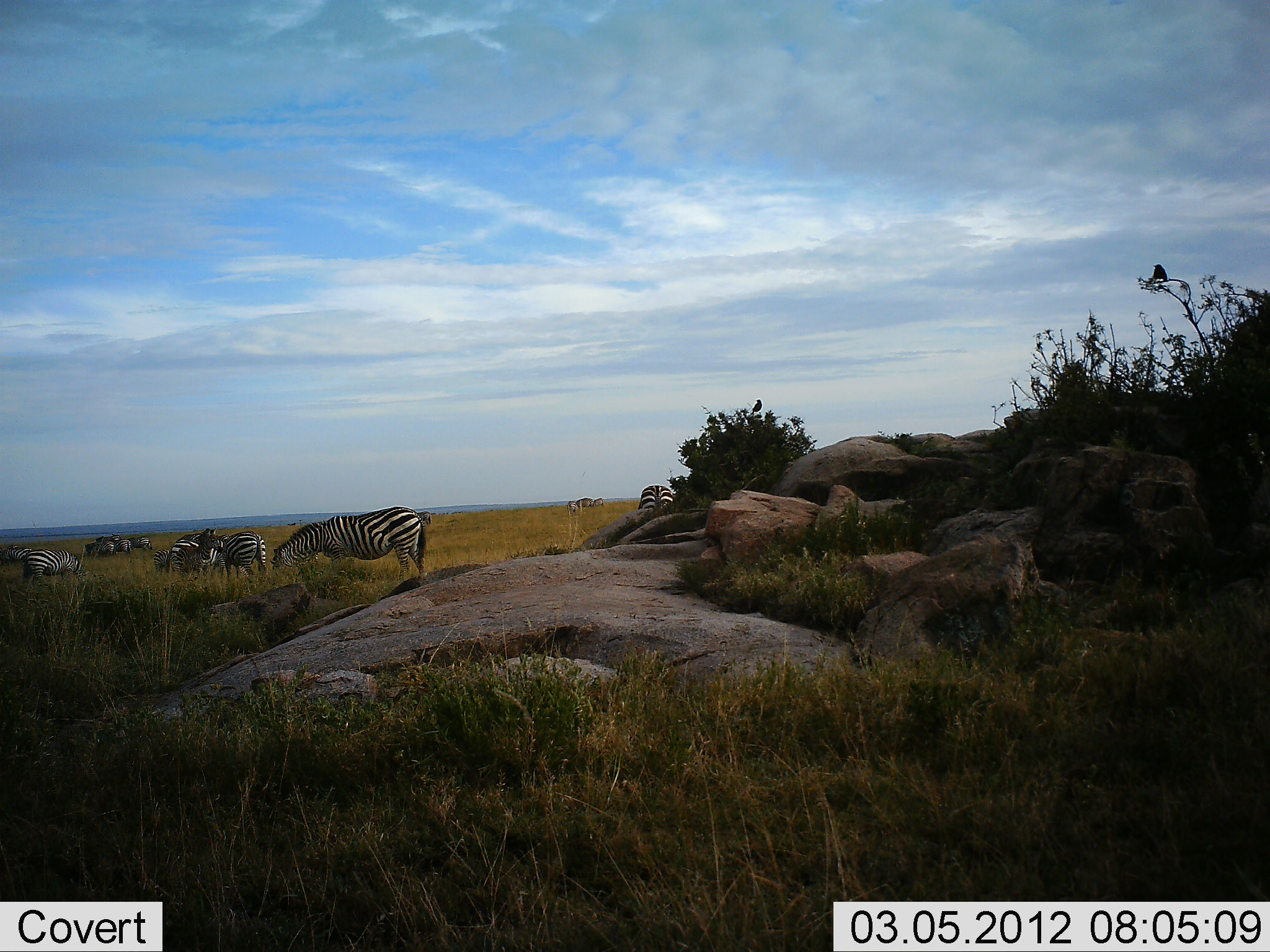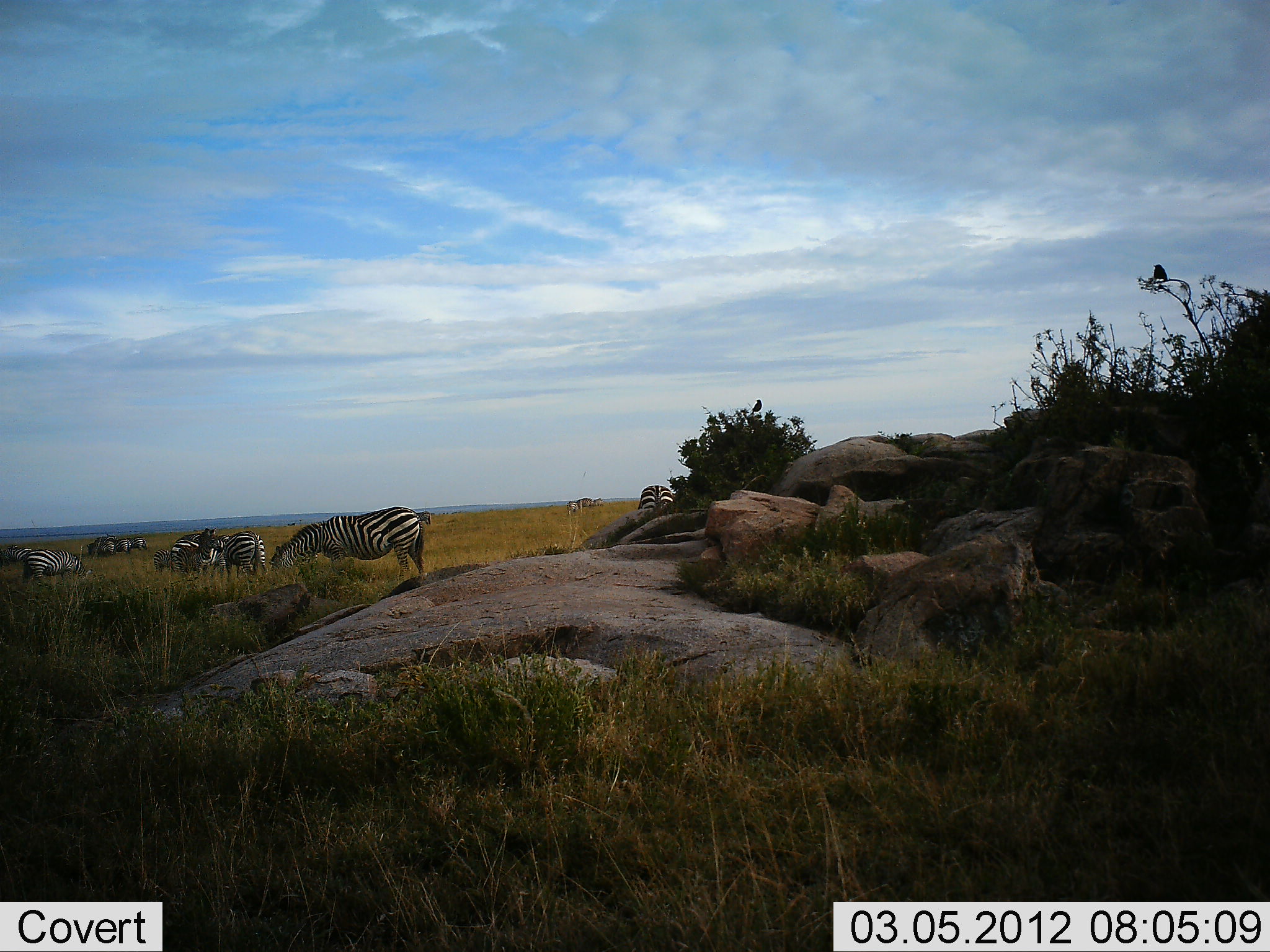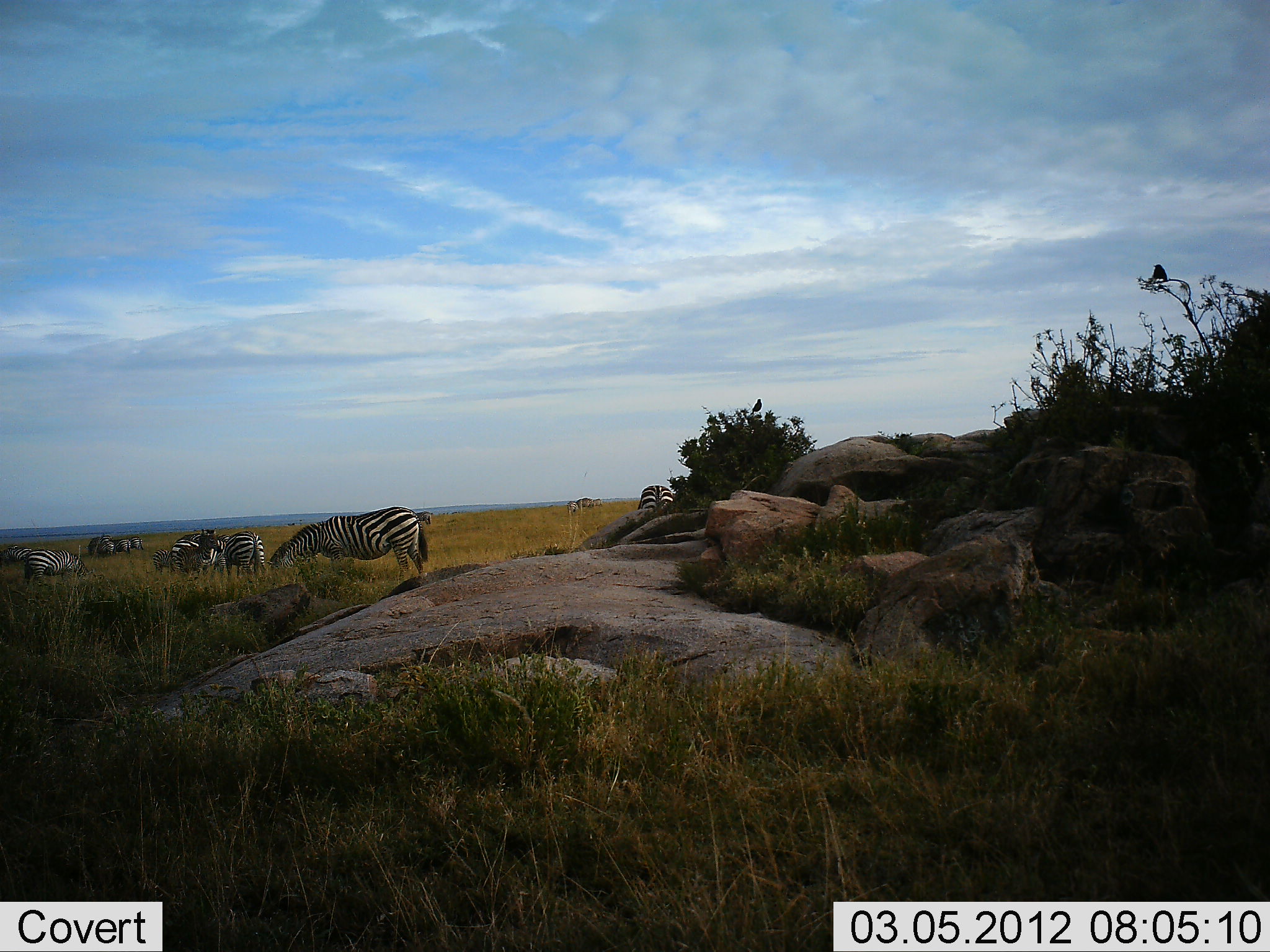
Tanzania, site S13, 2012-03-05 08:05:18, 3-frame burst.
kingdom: Animalia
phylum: Chordata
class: Mammalia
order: Perissodactyla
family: Equidae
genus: Equus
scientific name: Equus quagga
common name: plains zebra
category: zebra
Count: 9.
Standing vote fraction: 27%.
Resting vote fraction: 0%.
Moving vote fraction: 0%.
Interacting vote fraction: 0%.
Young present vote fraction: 0%.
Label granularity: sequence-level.